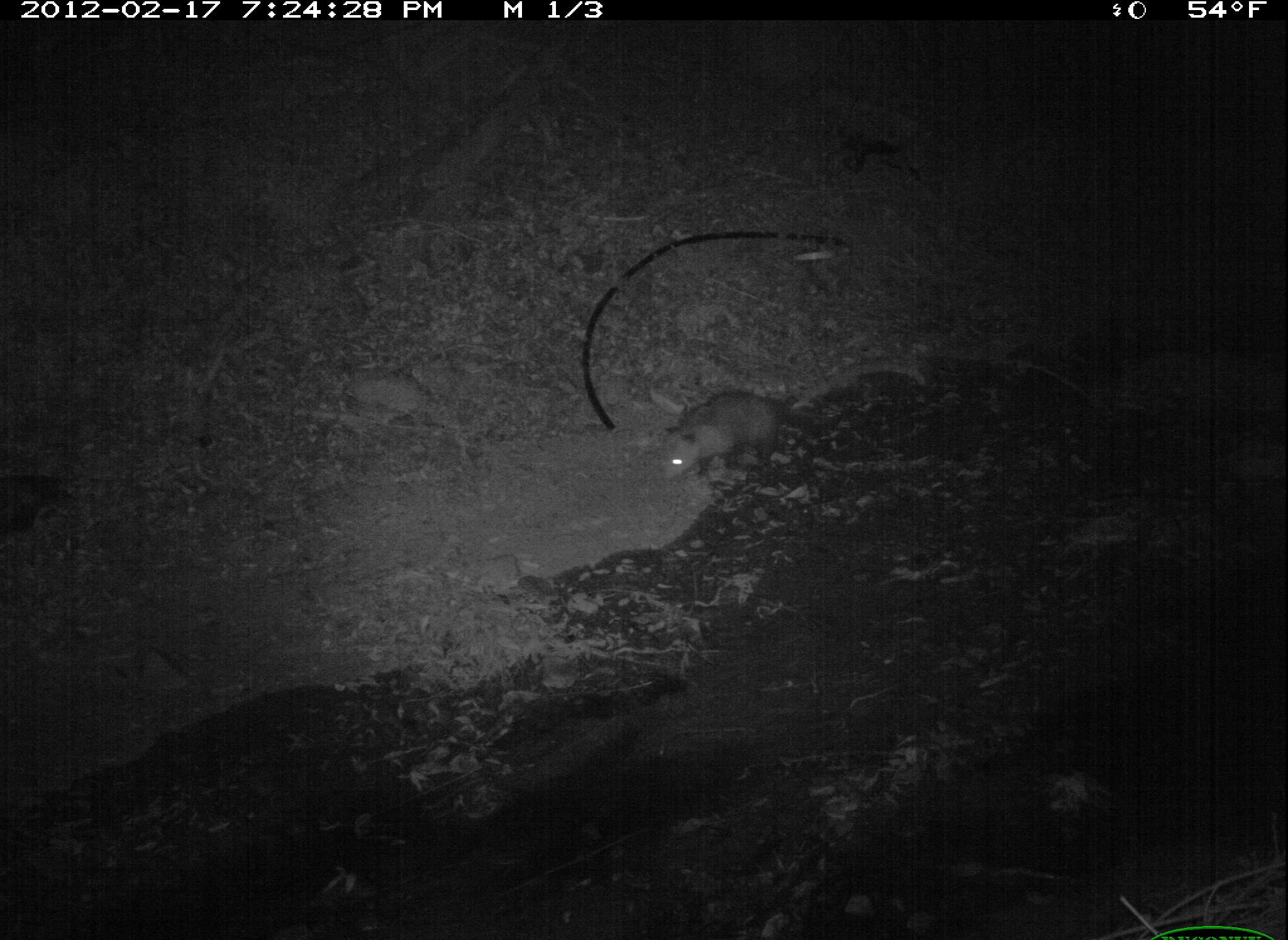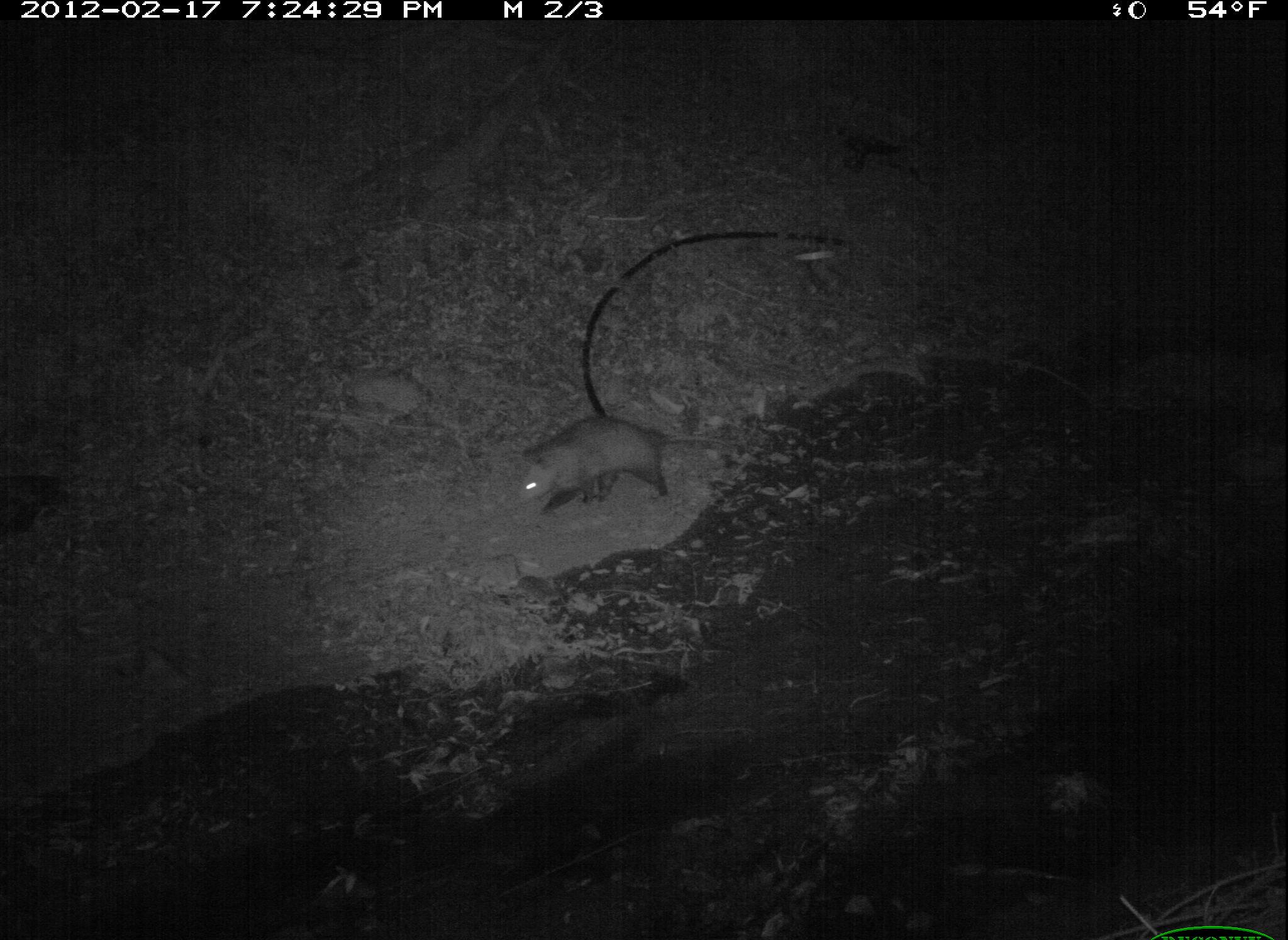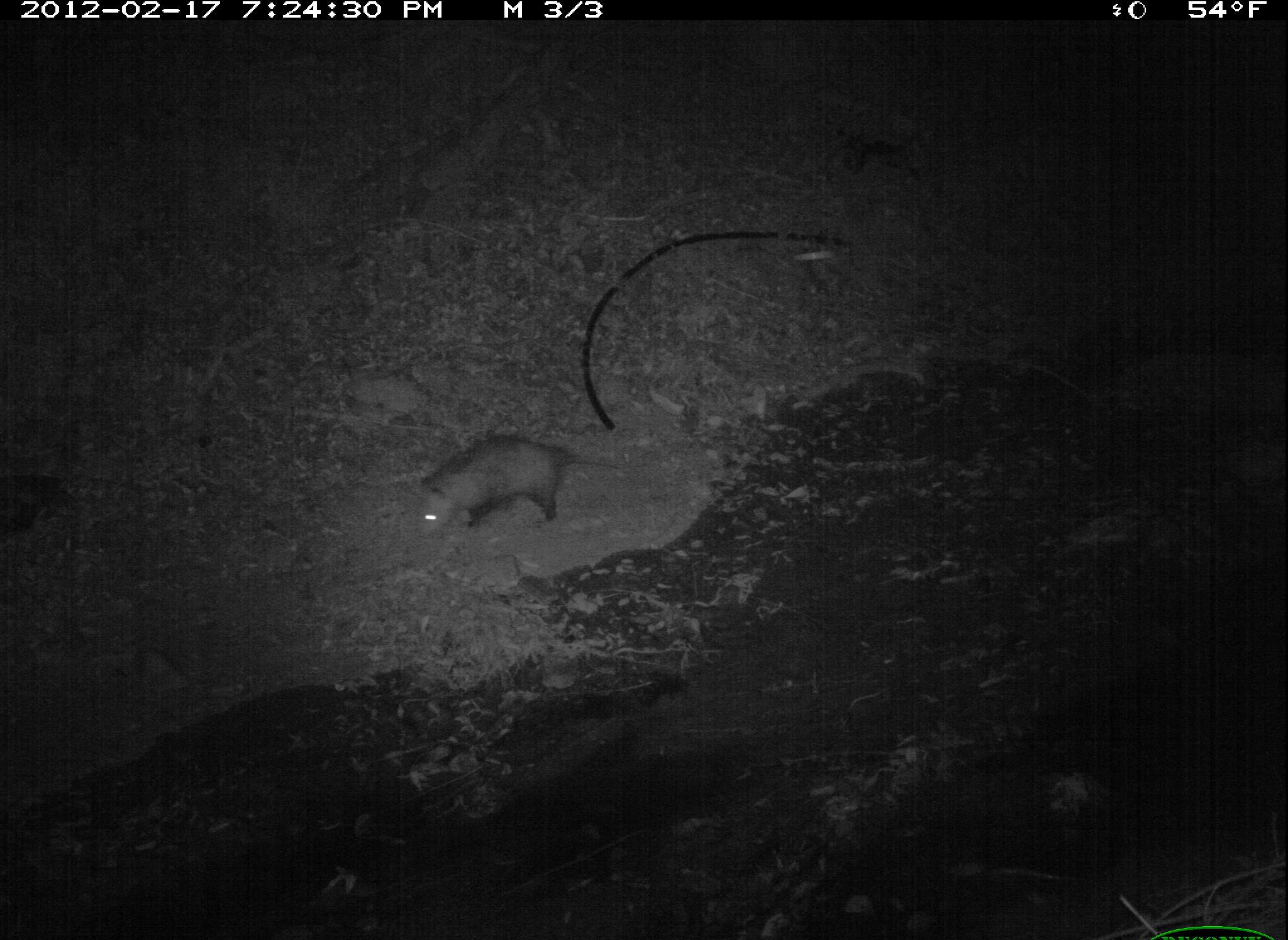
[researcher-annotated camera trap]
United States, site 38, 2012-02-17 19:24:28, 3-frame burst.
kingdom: Animalia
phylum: Chordata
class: Mammalia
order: Didelphimorphia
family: Didelphidae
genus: Didelphis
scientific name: Didelphis virginiana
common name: virginia opossum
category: opossum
Opossum (virginia opossum) (Didelphis virginiana).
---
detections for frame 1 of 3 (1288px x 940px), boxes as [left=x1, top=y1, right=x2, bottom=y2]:
opossum: [left=644, top=382, right=850, bottom=511]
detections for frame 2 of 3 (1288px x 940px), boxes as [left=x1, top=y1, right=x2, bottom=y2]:
opossum: [left=515, top=409, right=741, bottom=530]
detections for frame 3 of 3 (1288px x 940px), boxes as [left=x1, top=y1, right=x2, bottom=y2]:
opossum: [left=401, top=395, right=644, bottom=546]